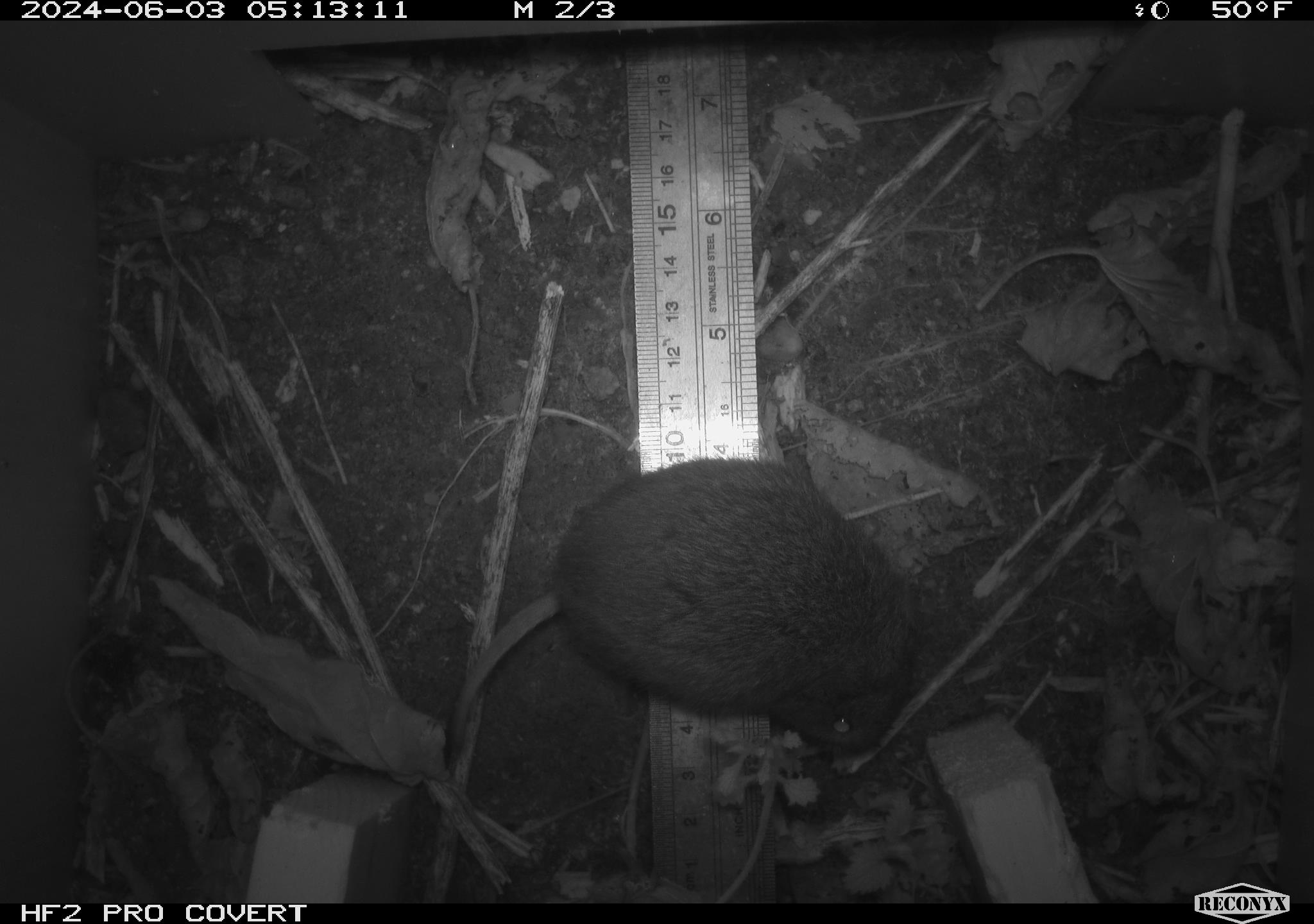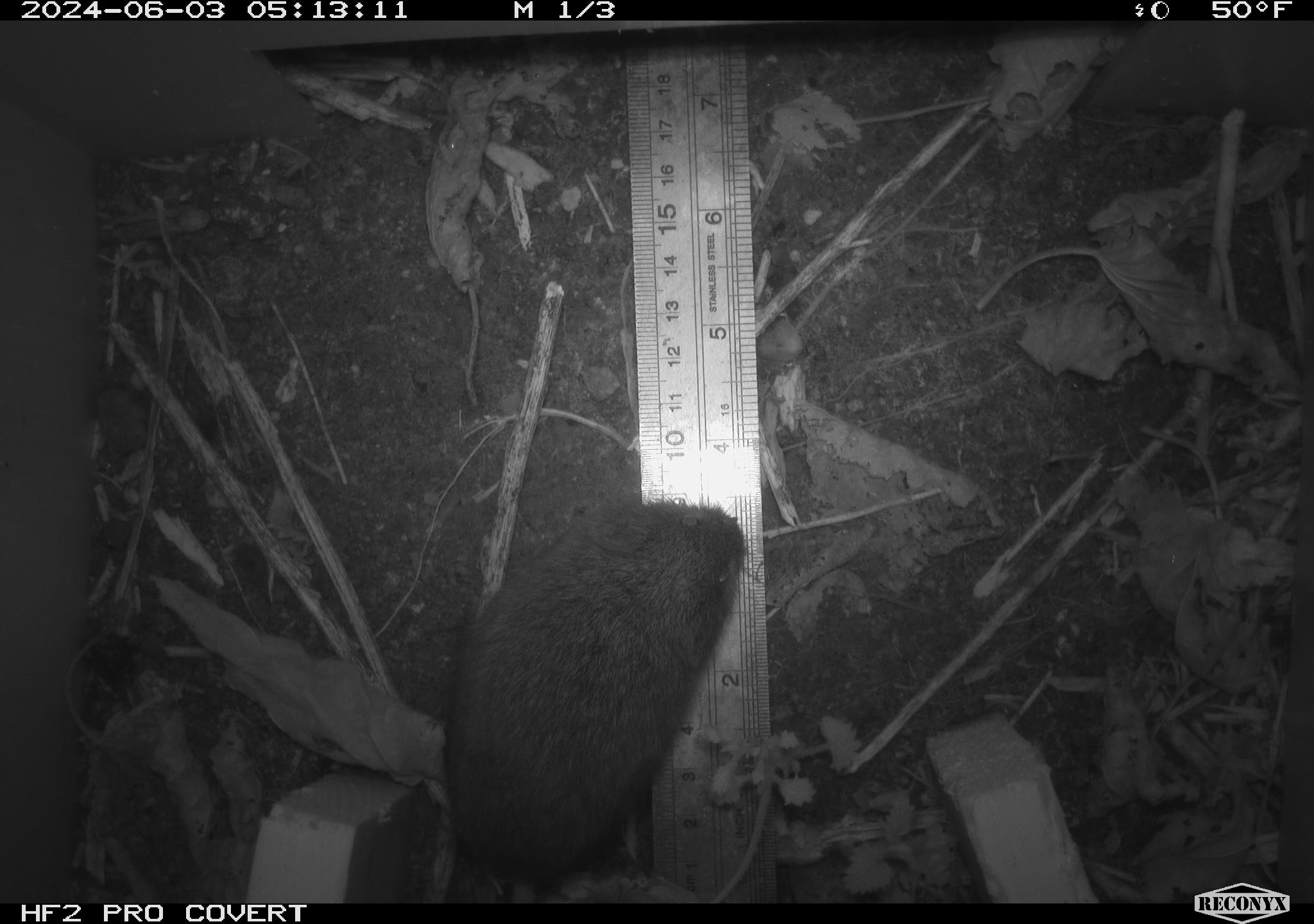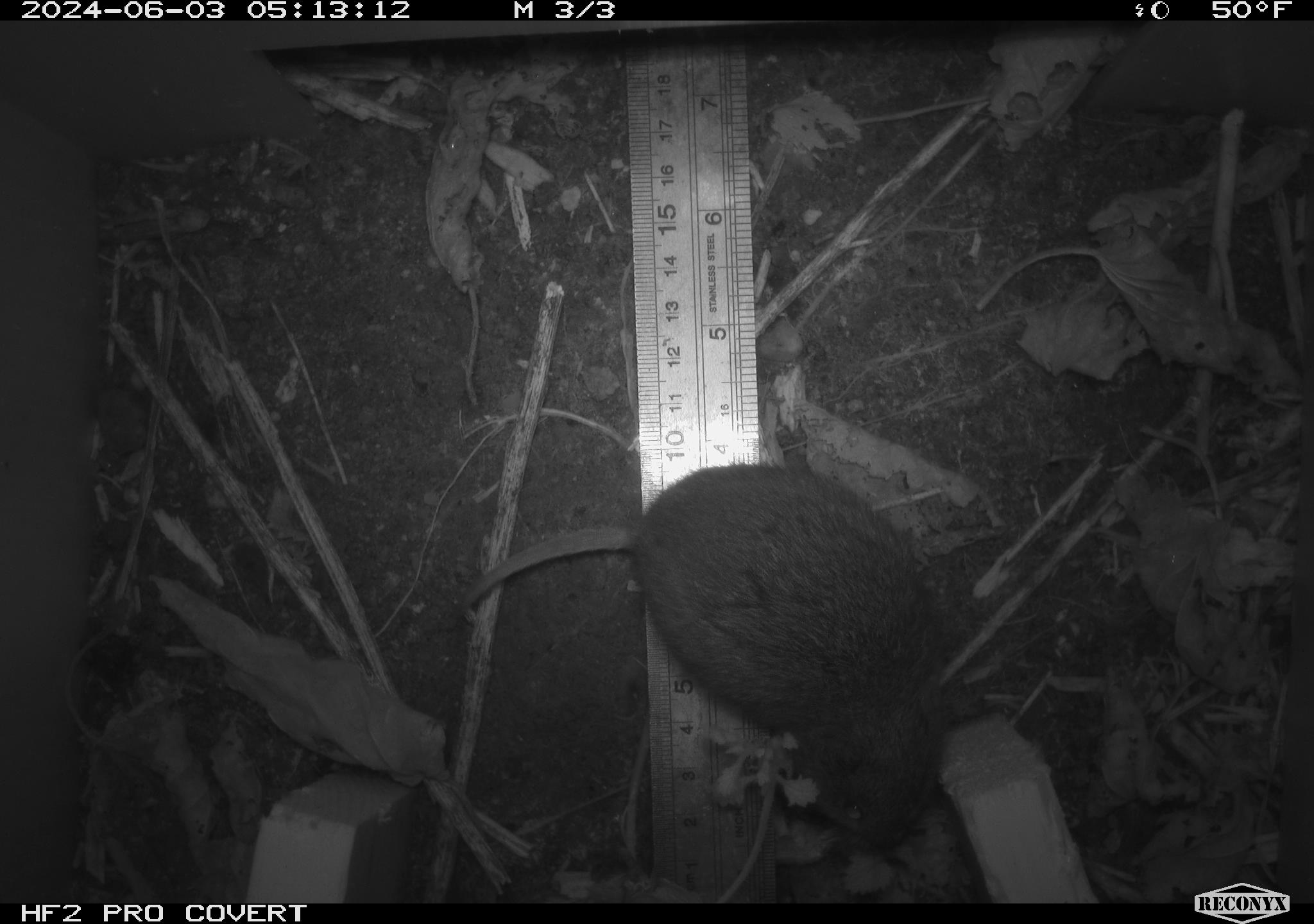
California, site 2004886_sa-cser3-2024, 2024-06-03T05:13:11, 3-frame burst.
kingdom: Animalia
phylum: Chordata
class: Mammalia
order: Rodentia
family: Cricetidae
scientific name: Cricetidae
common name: hamsters, voles, lemmings, and allies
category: cricetidae family